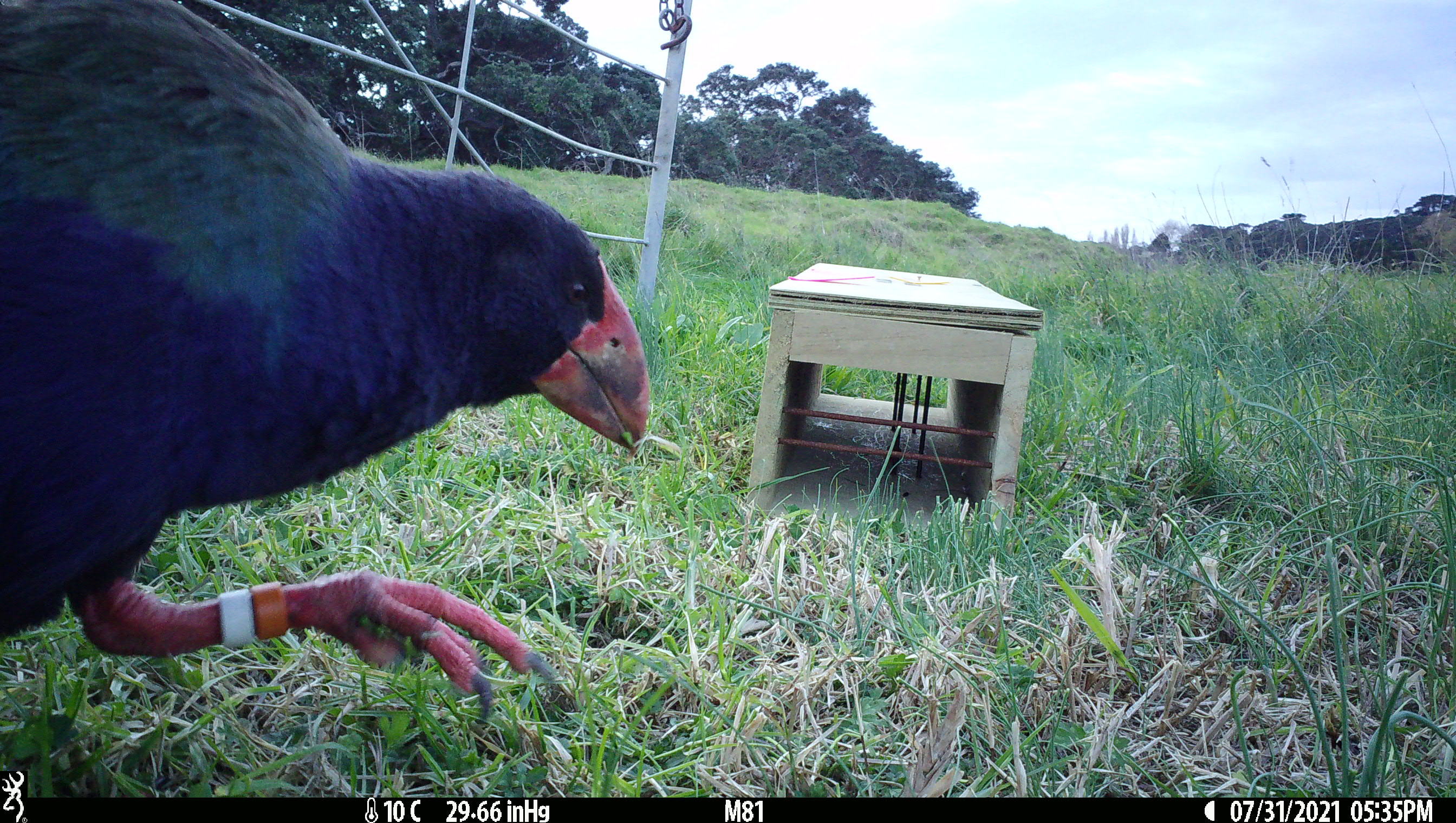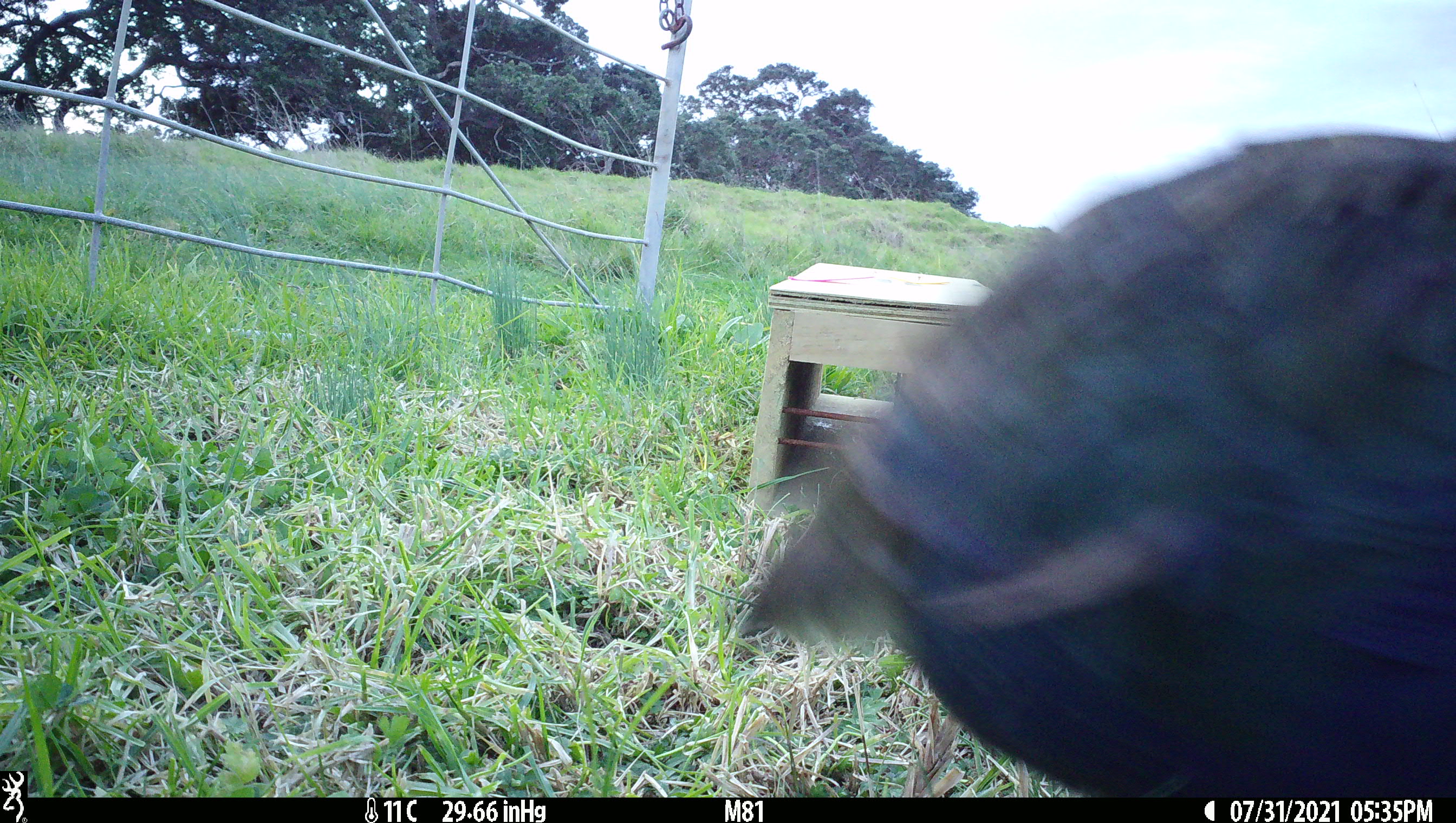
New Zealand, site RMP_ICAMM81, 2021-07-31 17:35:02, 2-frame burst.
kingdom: Animalia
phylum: Chordata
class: Aves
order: Gruiformes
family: Rallidae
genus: Porphyrio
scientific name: Porphyrio mantelli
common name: takahe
Takahe (Porphyrio mantelli).